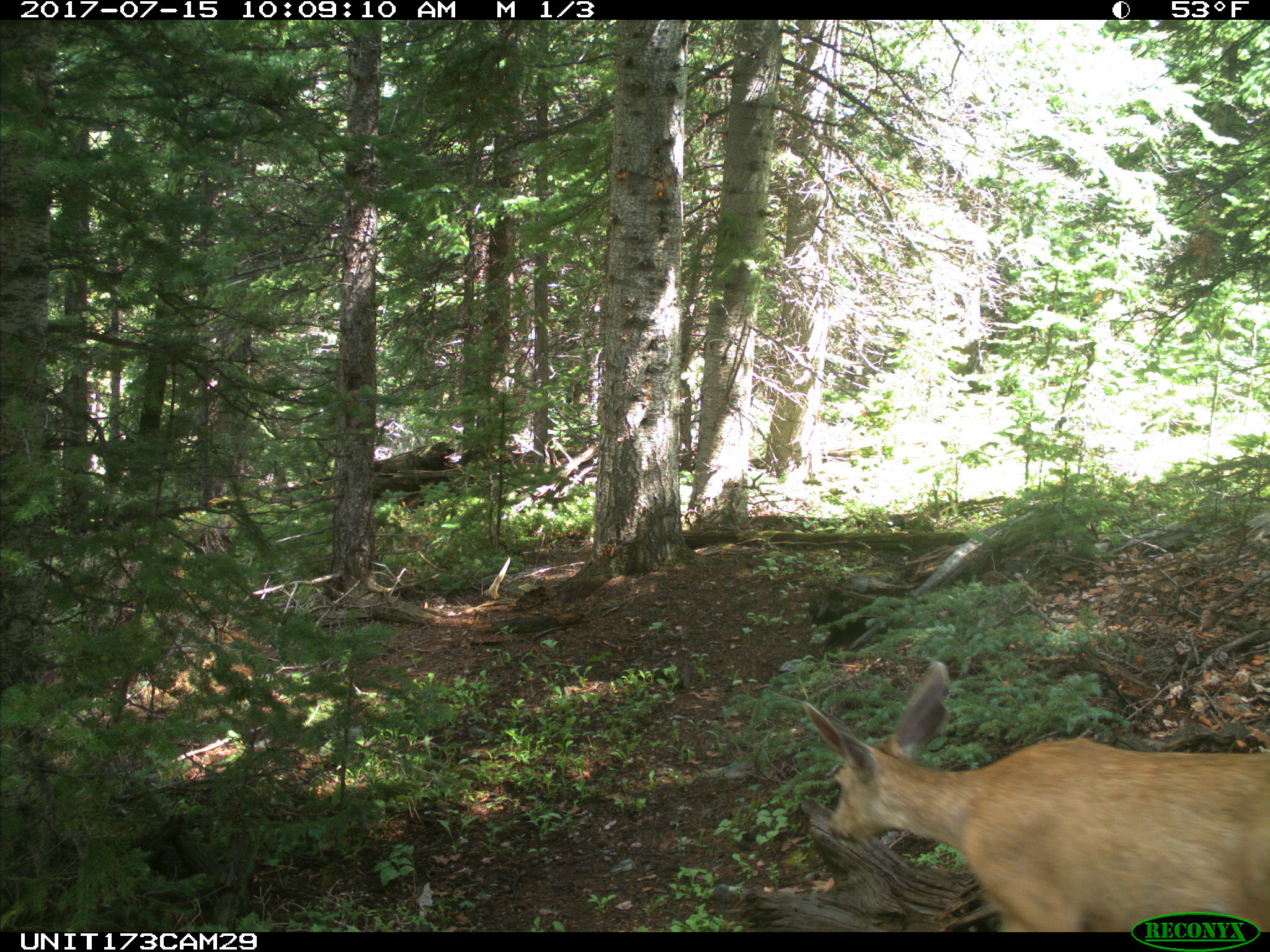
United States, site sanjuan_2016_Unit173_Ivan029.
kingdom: Animalia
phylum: Chordata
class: Mammalia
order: Artiodactyla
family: Cervidae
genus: Odocoileus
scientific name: Odocoileus hemionus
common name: mule deer